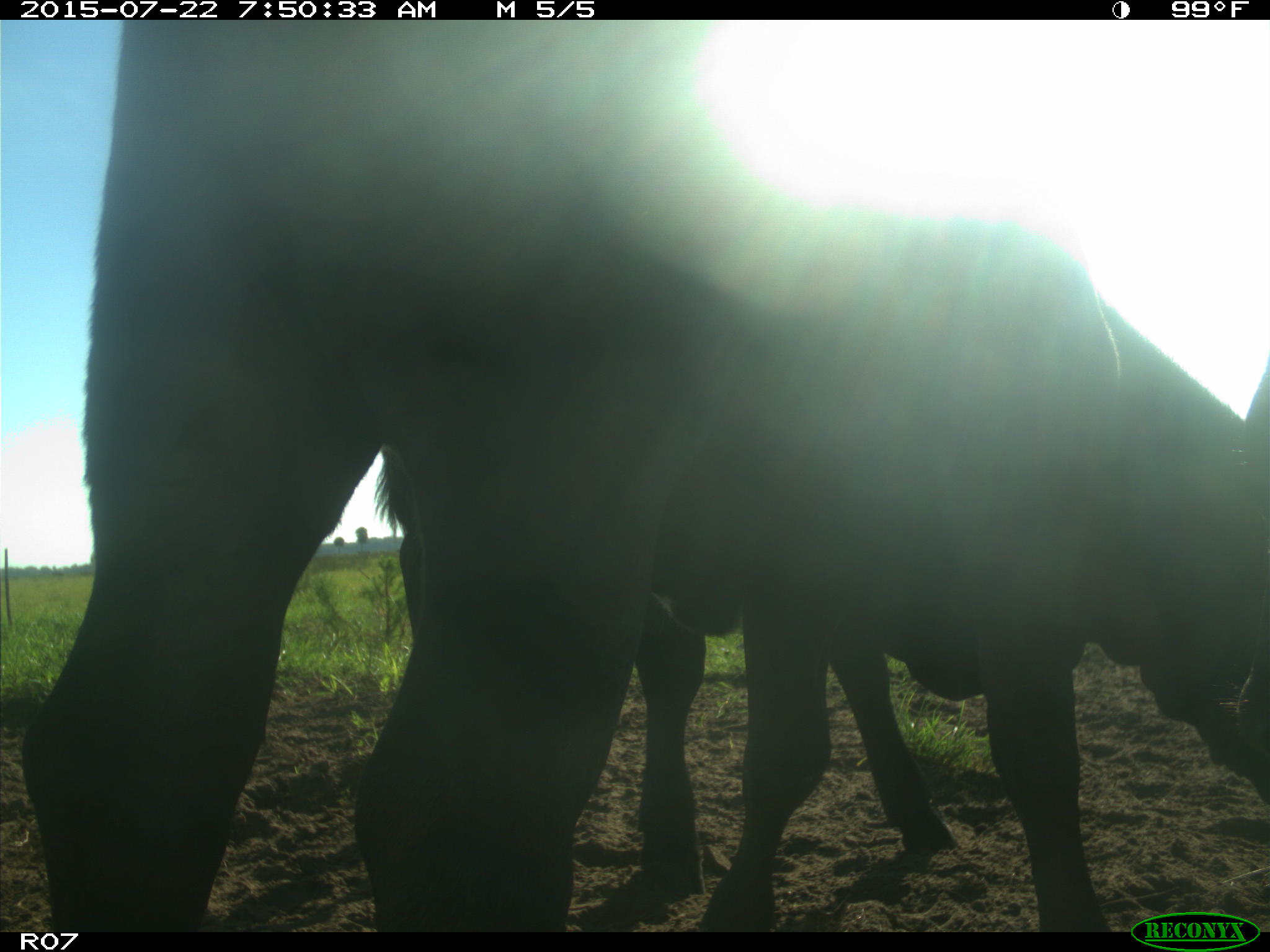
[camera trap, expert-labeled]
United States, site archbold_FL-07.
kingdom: Animalia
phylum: Chordata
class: Mammalia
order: Artiodactyla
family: Cervidae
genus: Odocoileus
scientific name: Odocoileus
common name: deer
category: unidentified deer